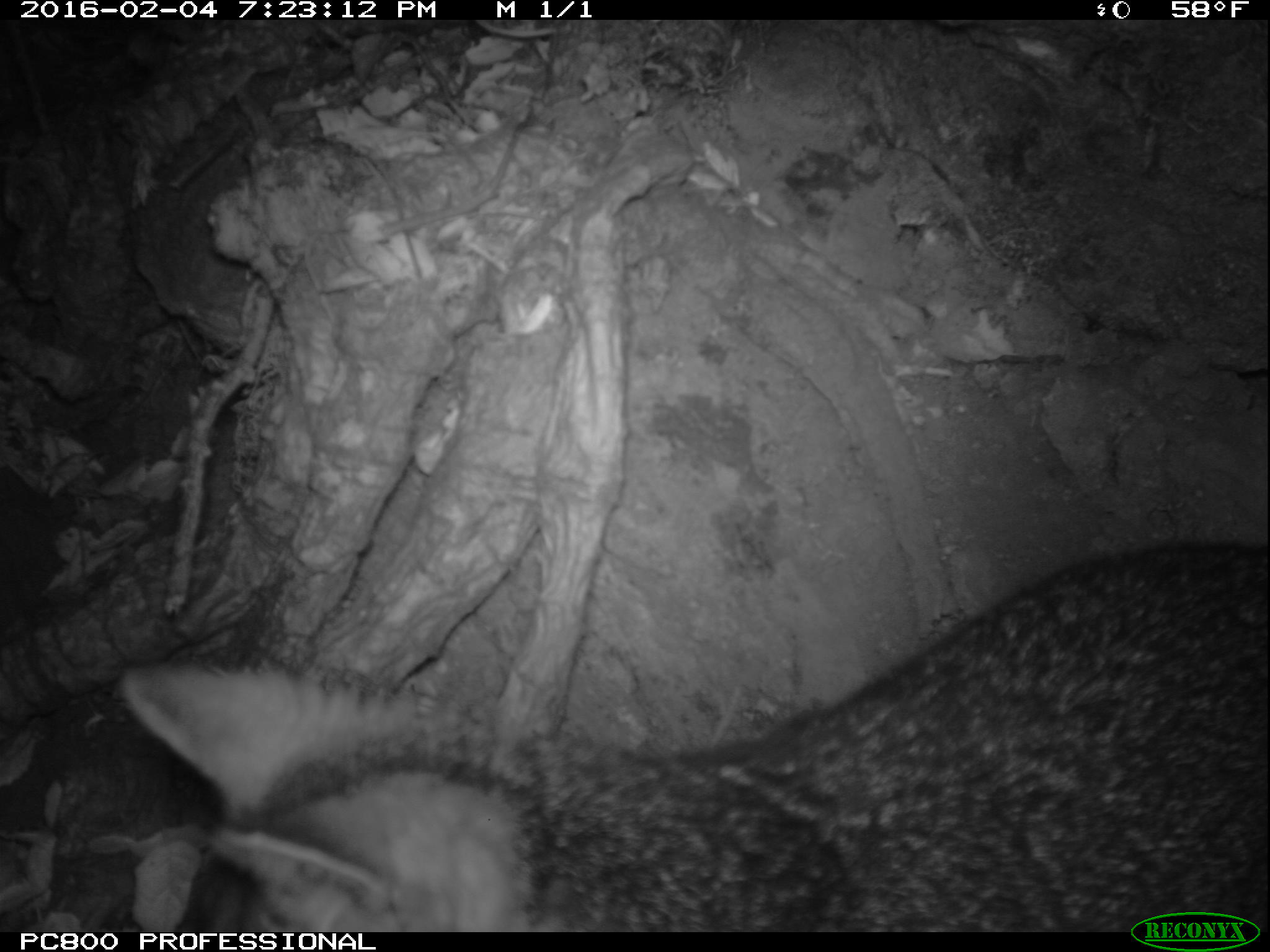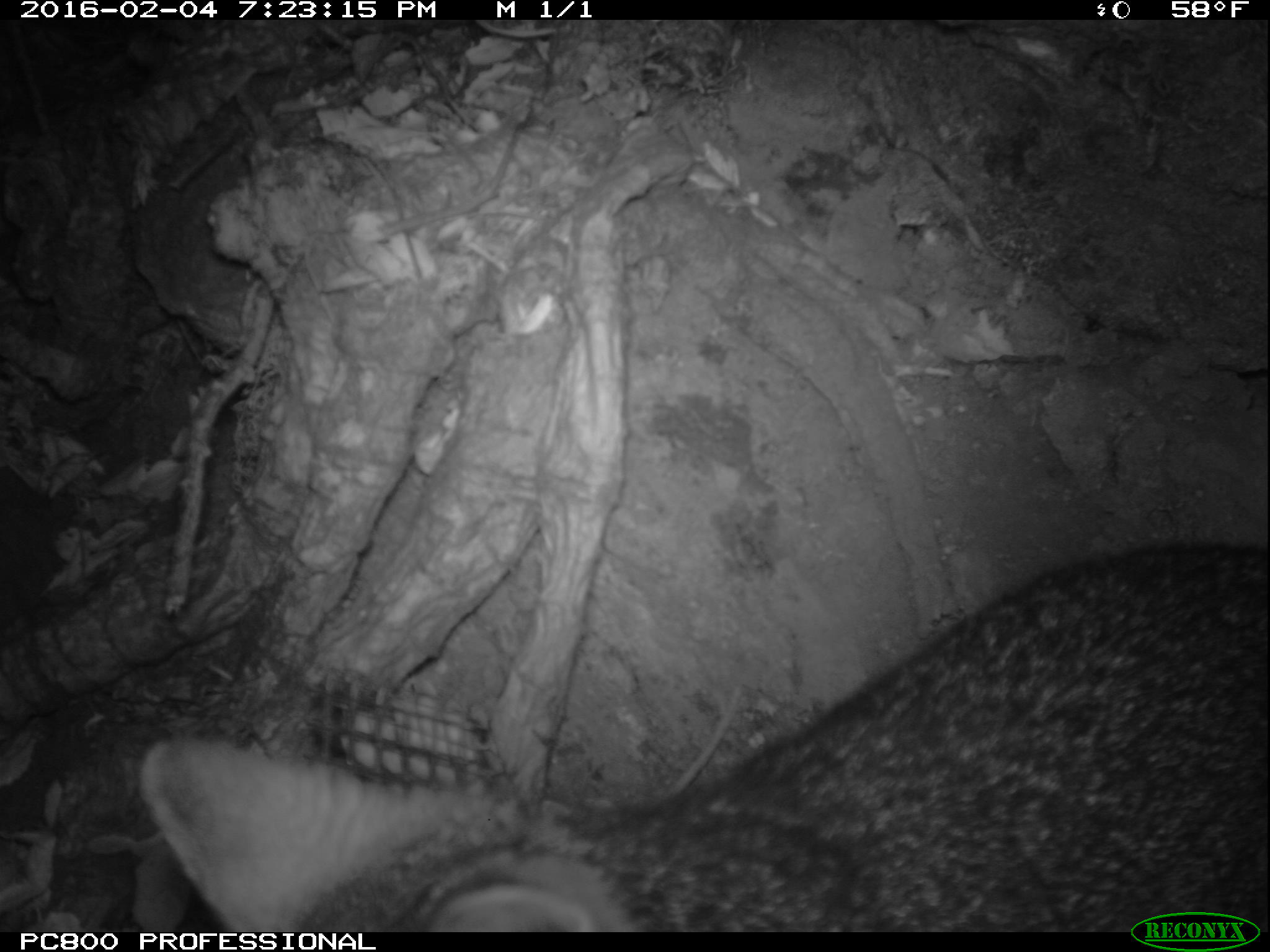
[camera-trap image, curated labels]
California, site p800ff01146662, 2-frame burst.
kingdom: Animalia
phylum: Chordata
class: Mammalia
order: Carnivora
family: Canidae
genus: Urocyon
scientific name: Urocyon littoralis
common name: island fox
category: fox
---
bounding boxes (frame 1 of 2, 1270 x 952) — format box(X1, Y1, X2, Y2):
fox: box(121, 539, 1269, 932)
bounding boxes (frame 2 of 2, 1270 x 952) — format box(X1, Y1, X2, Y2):
fox: box(136, 541, 1268, 932)